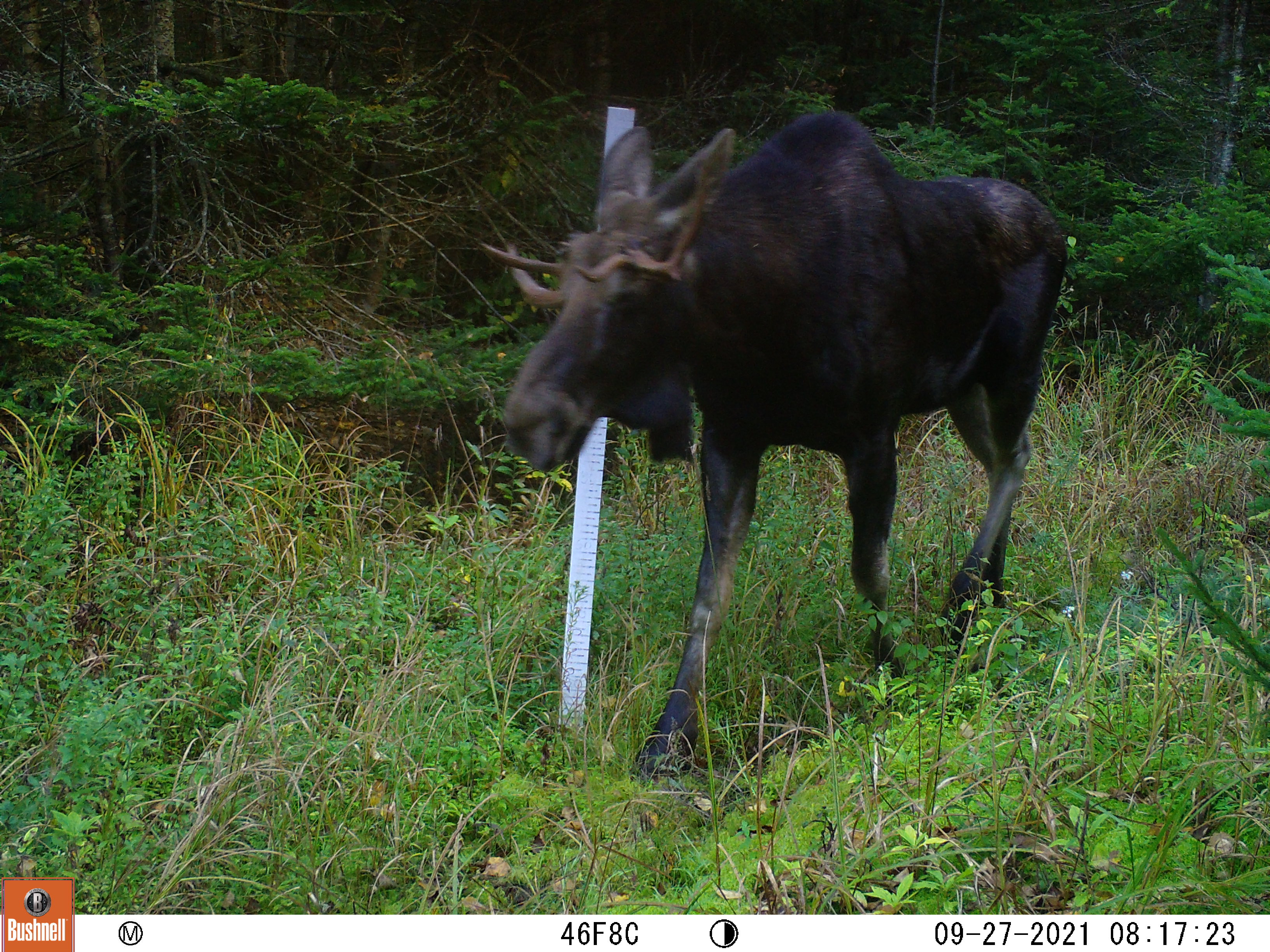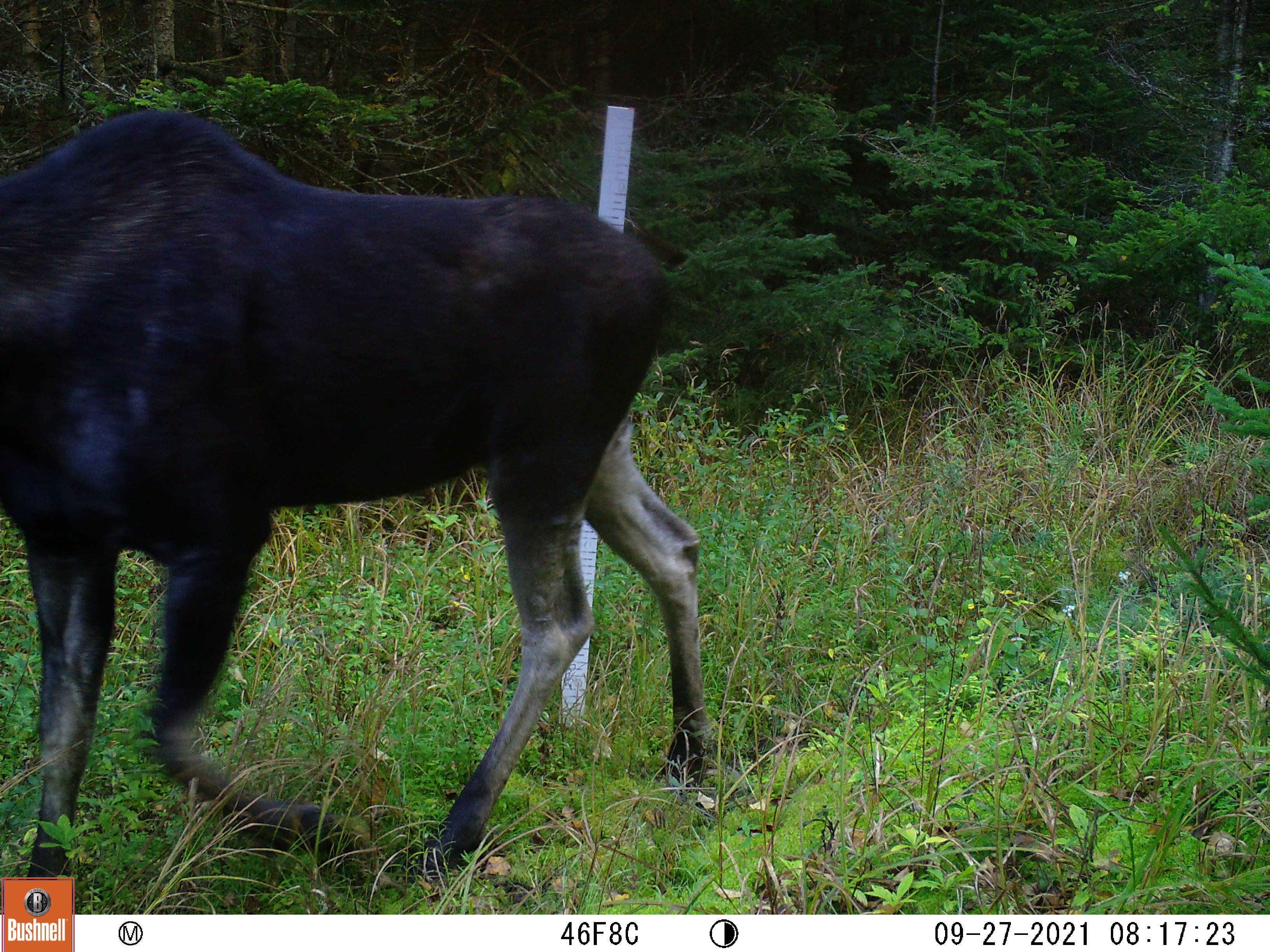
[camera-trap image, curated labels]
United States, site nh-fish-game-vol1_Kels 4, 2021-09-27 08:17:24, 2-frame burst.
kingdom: Animalia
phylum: Chordata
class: Mammalia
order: Artiodactyla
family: Cervidae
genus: Alces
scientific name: Alces alces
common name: moose